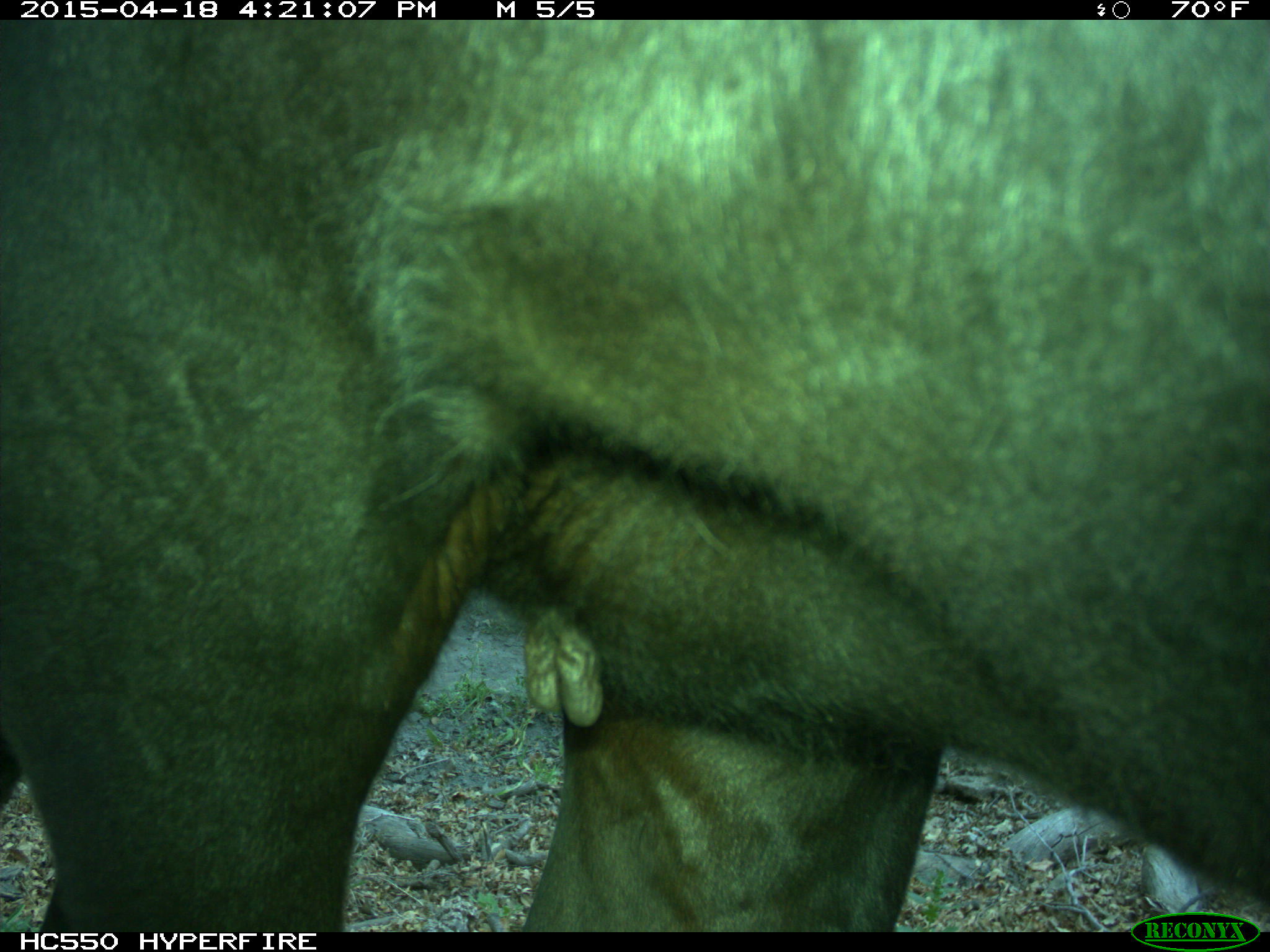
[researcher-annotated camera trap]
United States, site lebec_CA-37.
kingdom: Animalia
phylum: Chordata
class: Mammalia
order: Artiodactyla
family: Bovidae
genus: Bos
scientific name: Bos taurus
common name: domestic cow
Bos taurus (domestic cow).